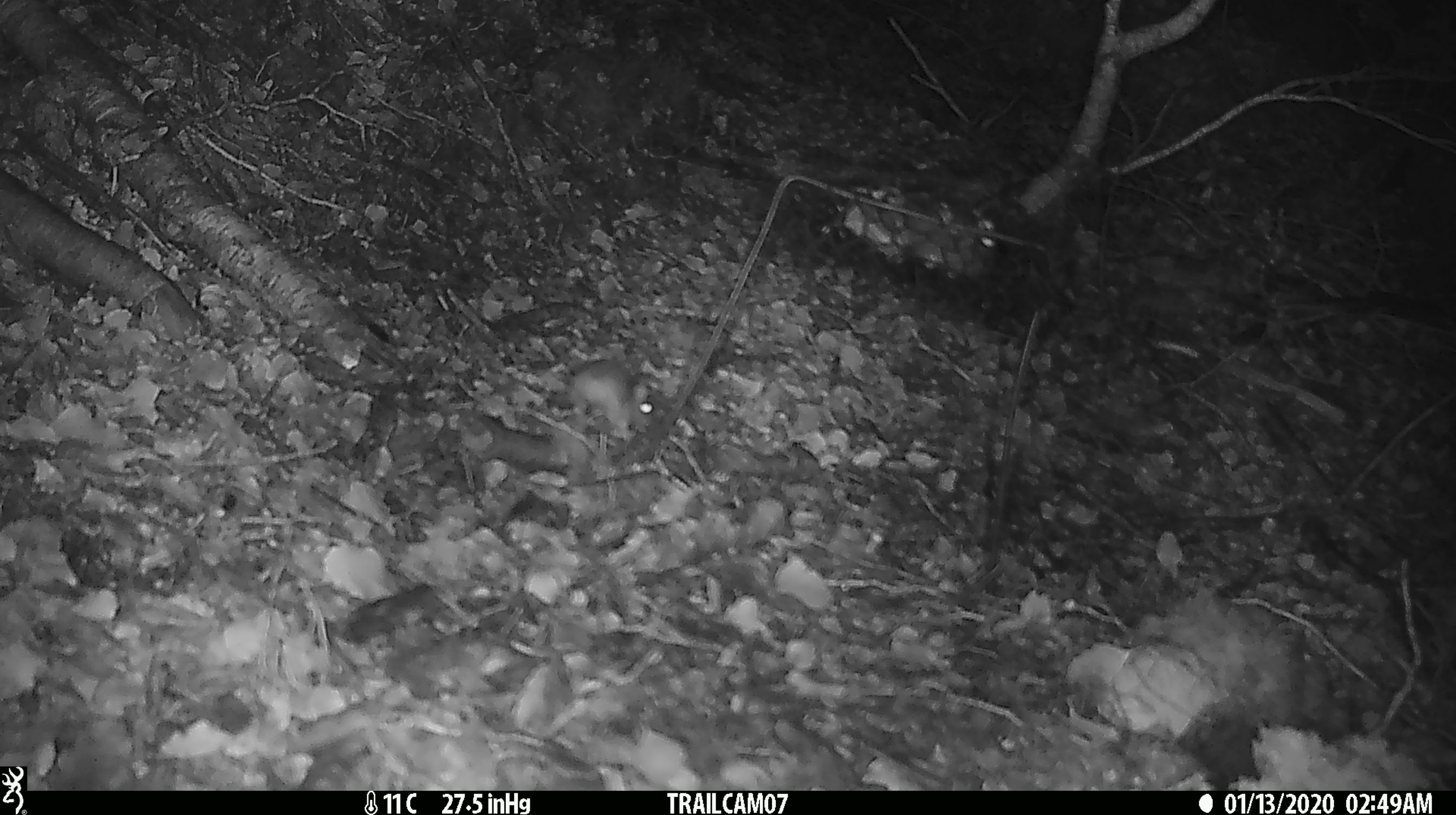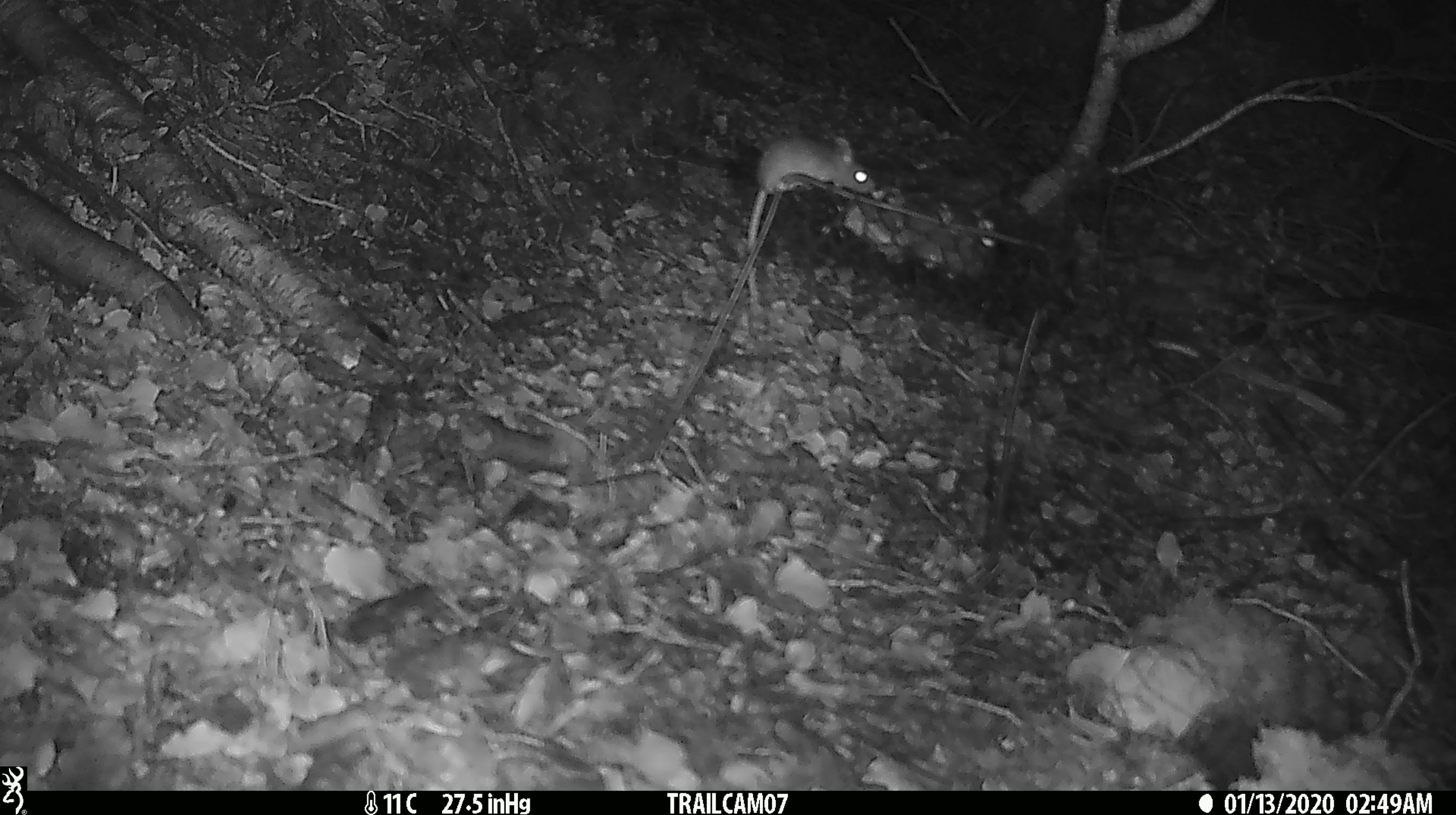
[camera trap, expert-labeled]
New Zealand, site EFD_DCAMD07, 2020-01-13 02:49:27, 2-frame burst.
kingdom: Animalia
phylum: Chordata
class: Mammalia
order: Rodentia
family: Muridae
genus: Mus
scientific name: Mus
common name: mouse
Mouse (Mus).